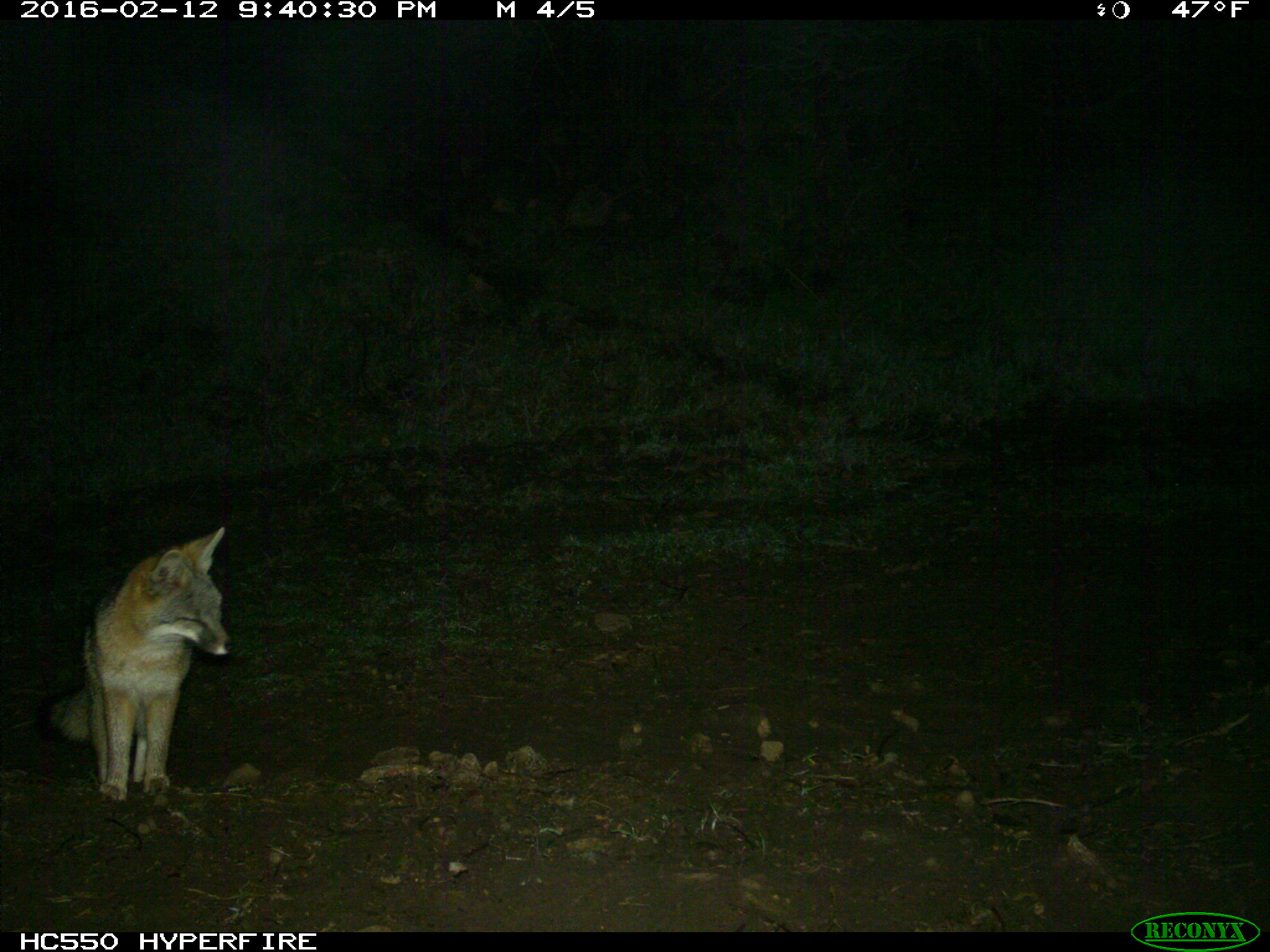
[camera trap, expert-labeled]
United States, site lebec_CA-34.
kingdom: Animalia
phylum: Chordata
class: Mammalia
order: Carnivora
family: Canidae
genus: Urocyon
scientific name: Urocyon cinereoargenteus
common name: gray fox